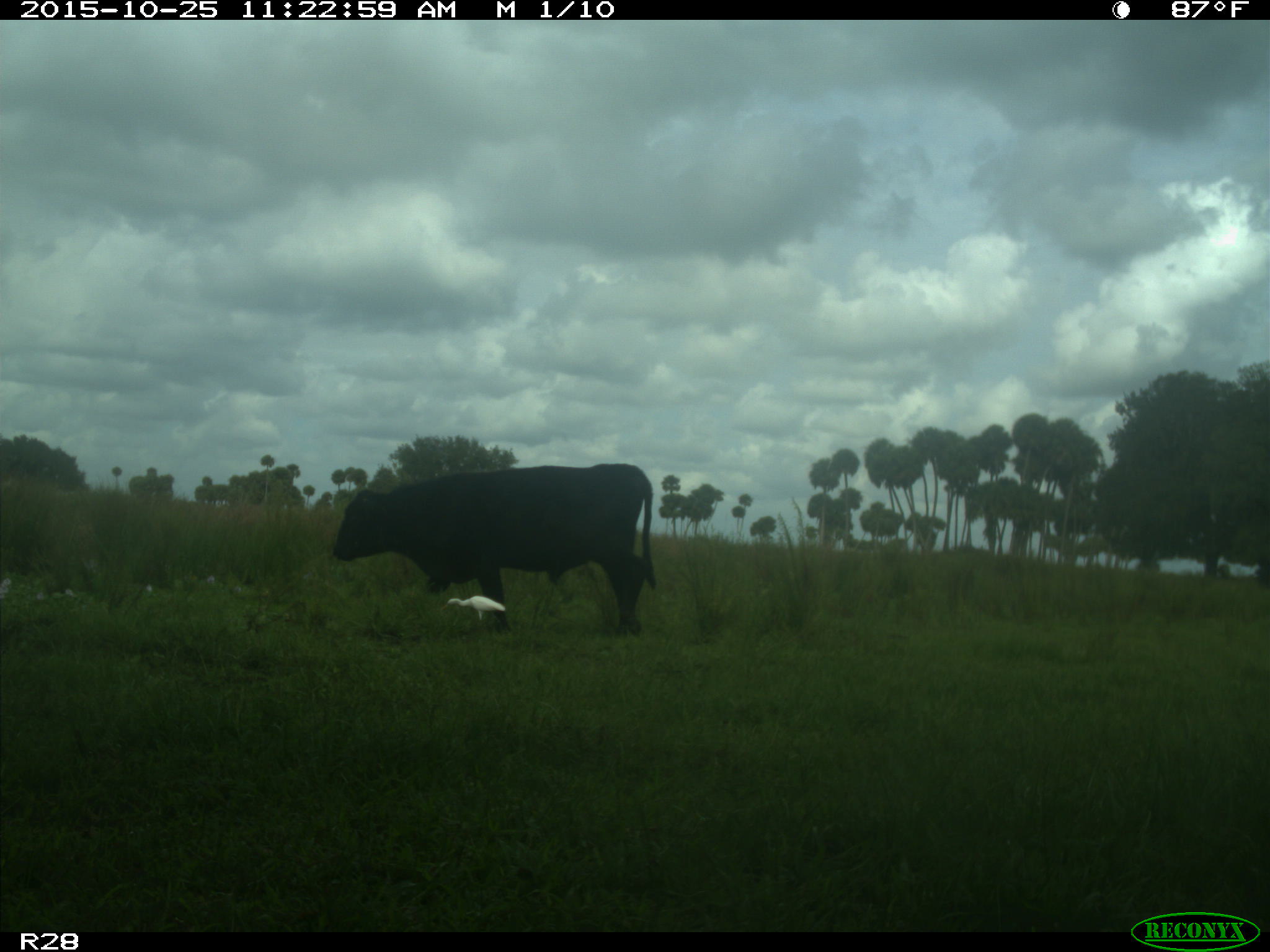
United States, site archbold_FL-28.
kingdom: Animalia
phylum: Chordata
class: Mammalia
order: Artiodactyla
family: Bovidae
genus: Bos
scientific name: Bos taurus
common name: domestic cow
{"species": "Bos taurus (domestic cow)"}